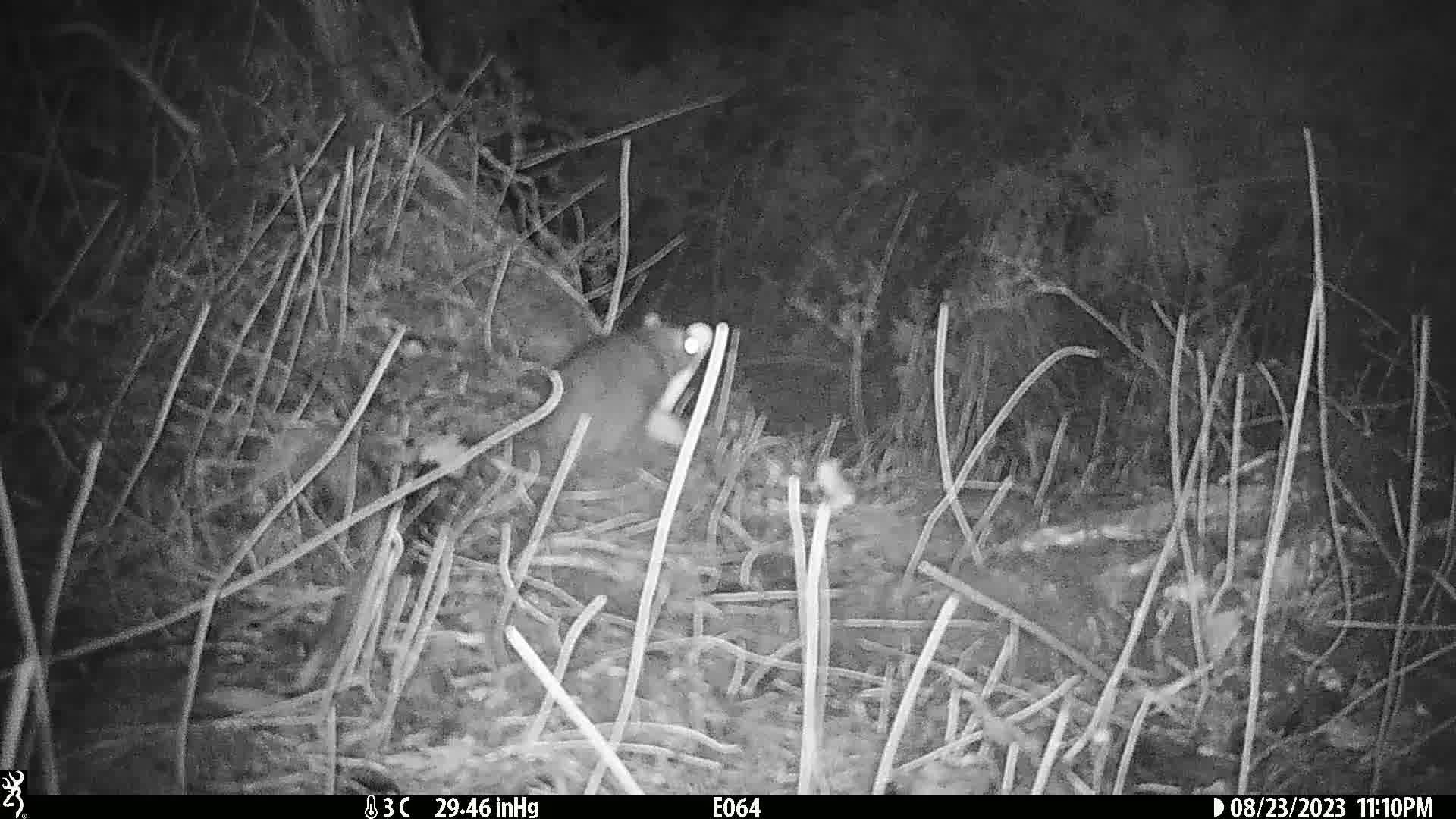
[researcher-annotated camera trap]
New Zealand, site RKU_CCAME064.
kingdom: Animalia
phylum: Chordata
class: Mammalia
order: Rodentia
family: Muridae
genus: Rattus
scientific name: Rattus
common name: rat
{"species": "rat (Rattus)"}